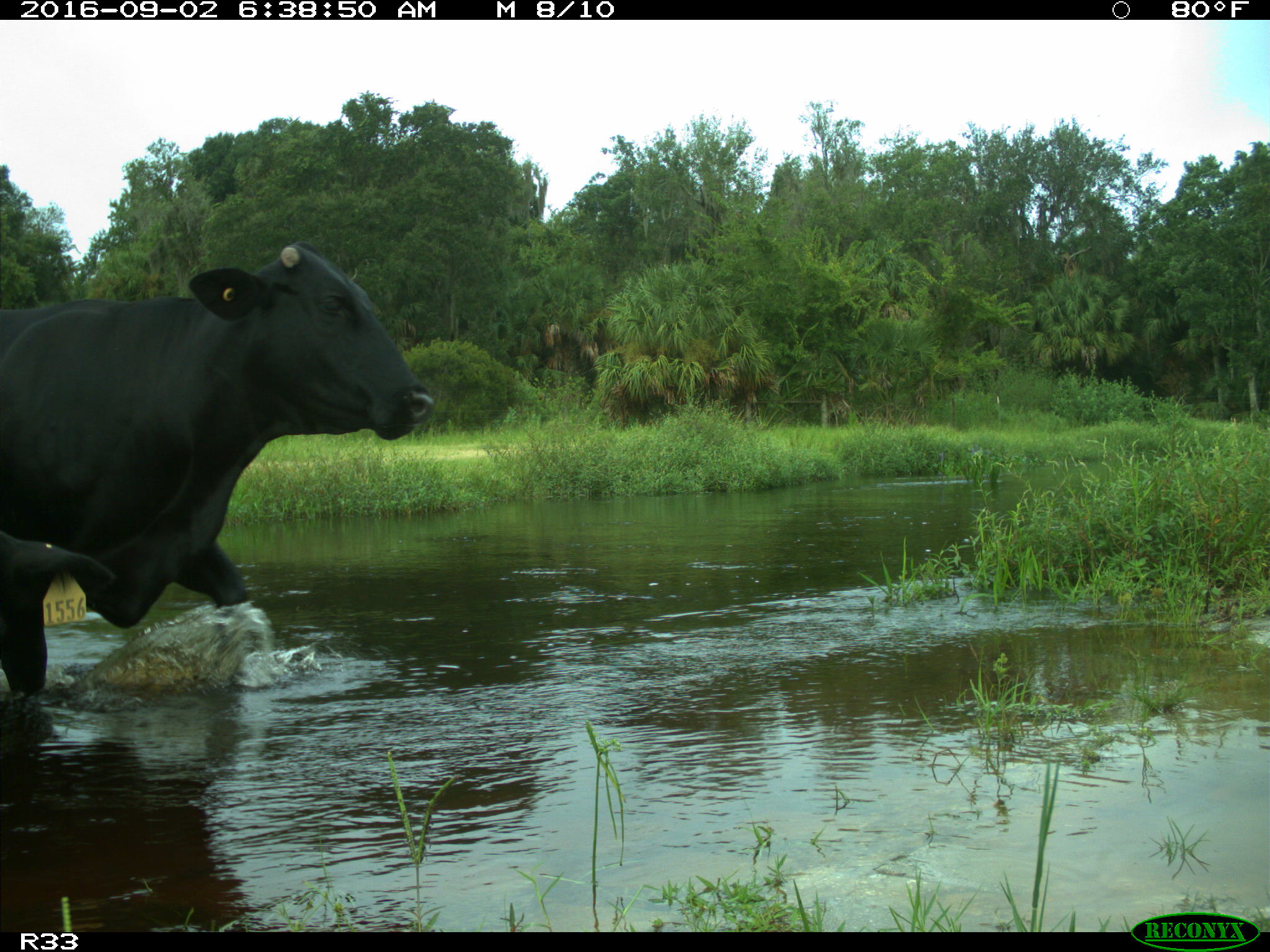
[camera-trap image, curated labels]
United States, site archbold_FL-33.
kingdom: Animalia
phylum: Chordata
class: Mammalia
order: Artiodactyla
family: Bovidae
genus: Bos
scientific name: Bos taurus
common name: domestic cow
Bos taurus (domestic cow).